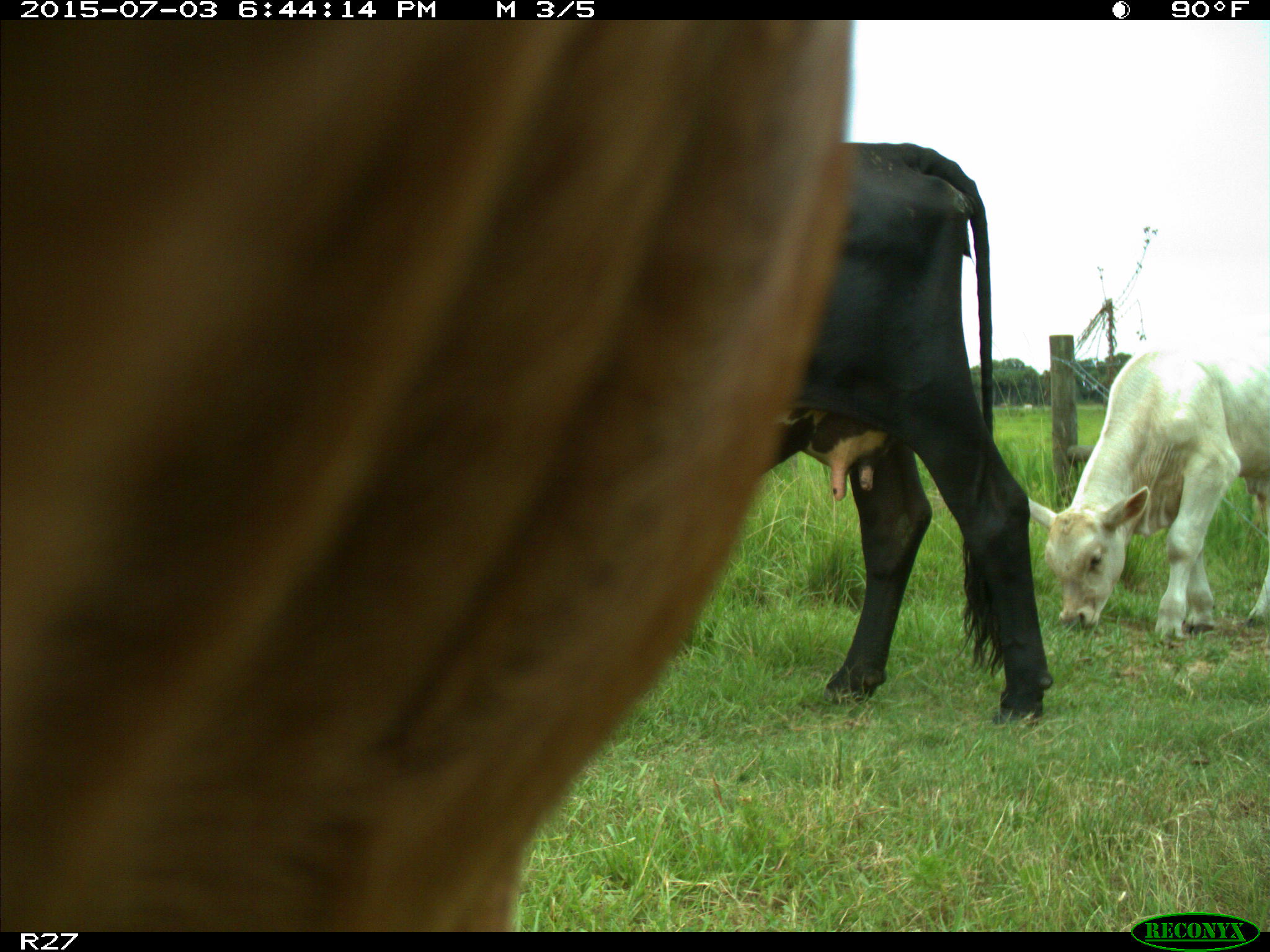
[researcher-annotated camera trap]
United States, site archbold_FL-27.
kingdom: Animalia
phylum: Chordata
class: Mammalia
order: Artiodactyla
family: Bovidae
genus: Bos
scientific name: Bos taurus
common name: domestic cow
Bos taurus (domestic cow).